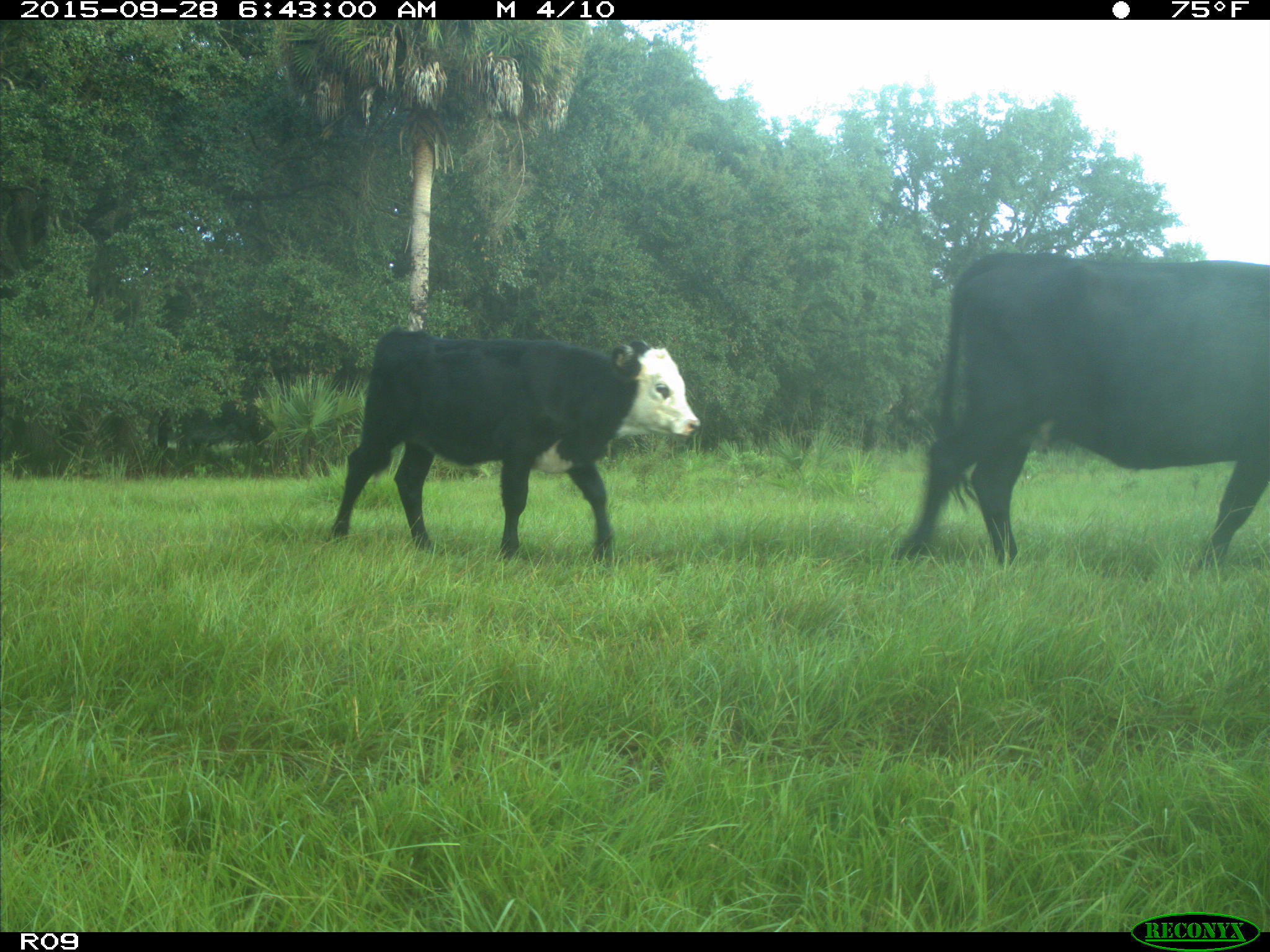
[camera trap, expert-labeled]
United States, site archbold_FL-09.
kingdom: Animalia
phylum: Chordata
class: Mammalia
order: Artiodactyla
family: Bovidae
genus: Bos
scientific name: Bos taurus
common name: domestic cow